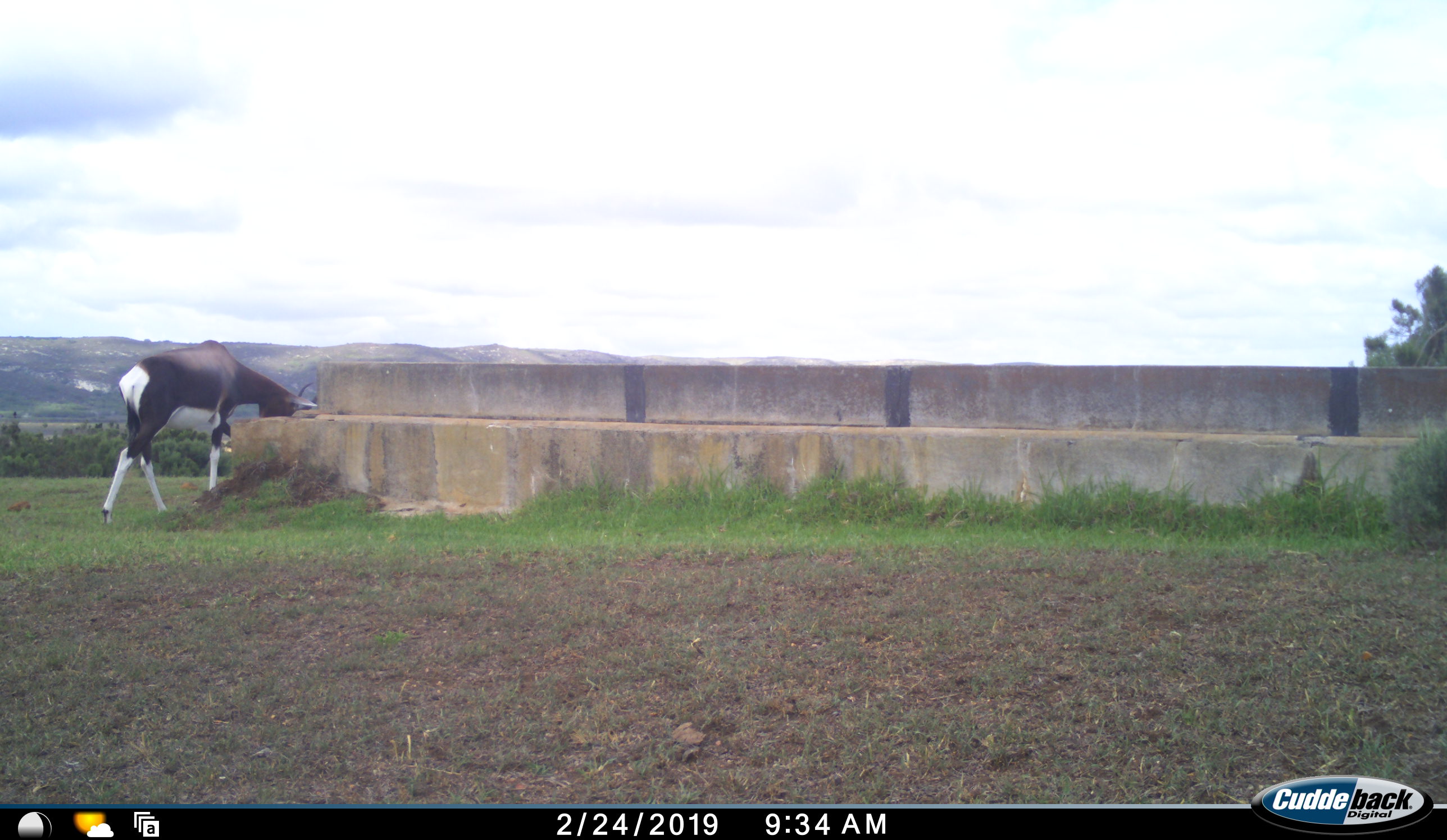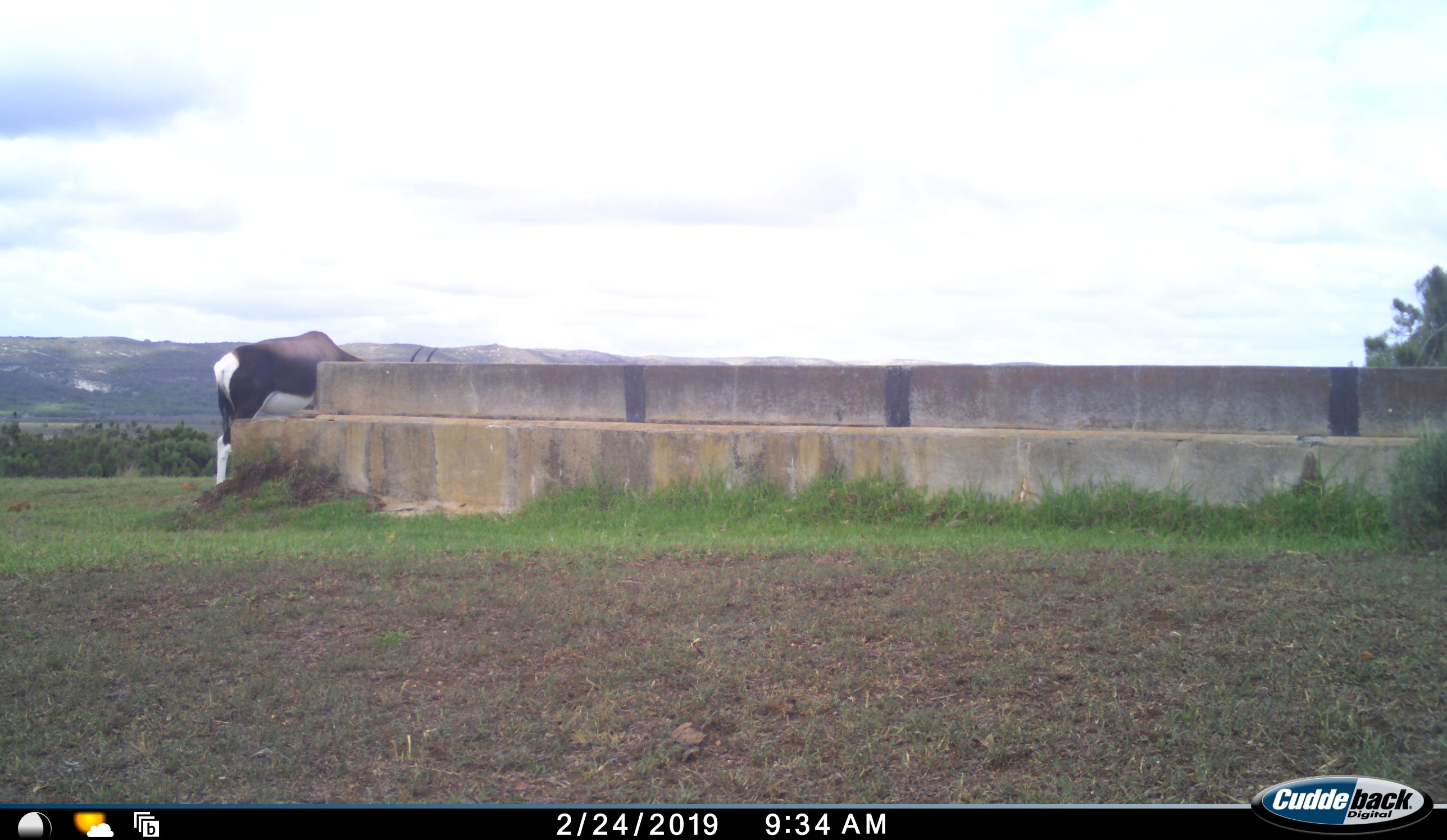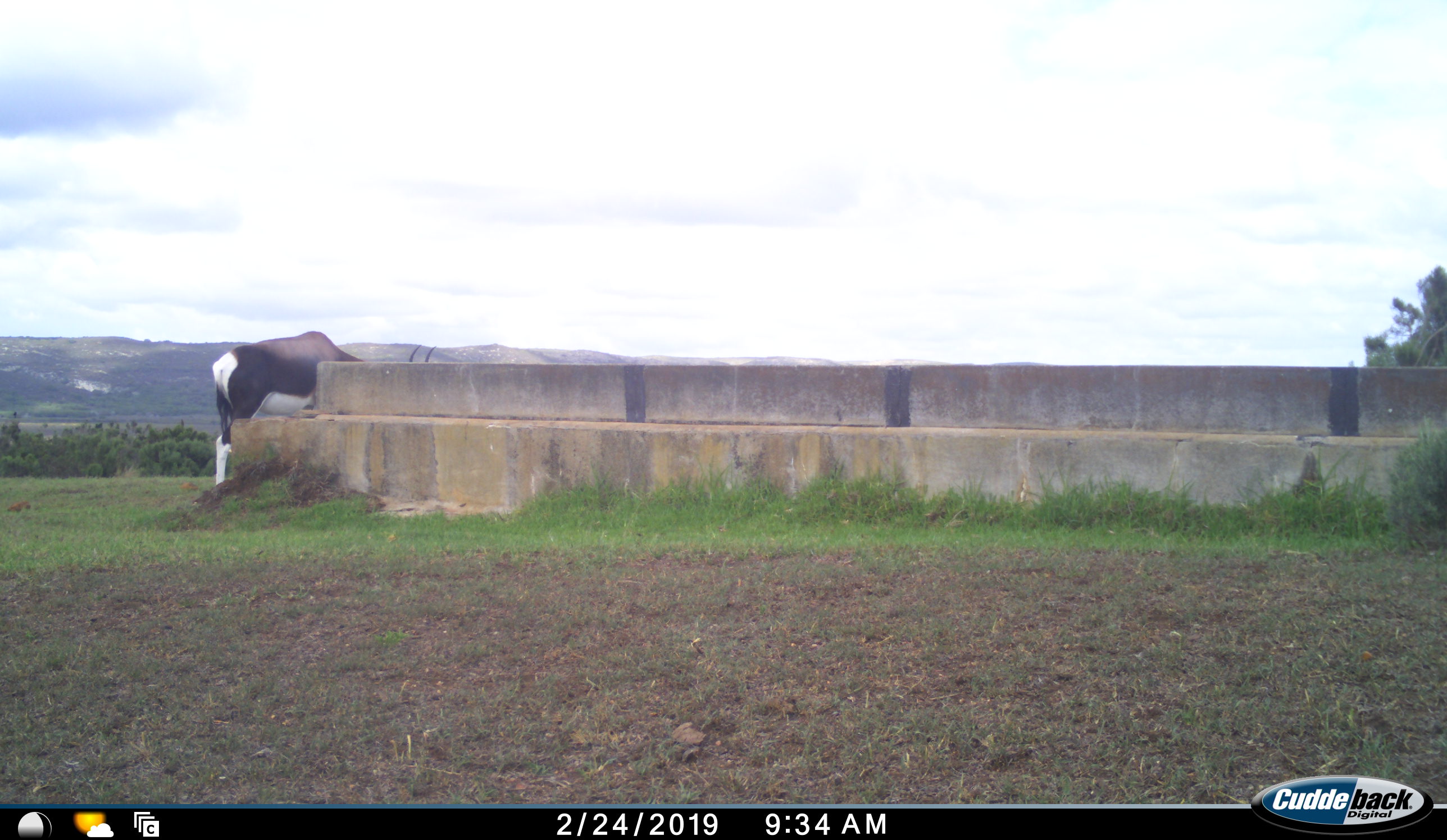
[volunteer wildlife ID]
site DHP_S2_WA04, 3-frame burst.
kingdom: Animalia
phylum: Chordata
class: Mammalia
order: Artiodactyla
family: Bovidae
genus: Damaliscus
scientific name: Damaliscus pygargus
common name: bontebok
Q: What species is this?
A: Bontebok (Damaliscus pygargus).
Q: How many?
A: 1.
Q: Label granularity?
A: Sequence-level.